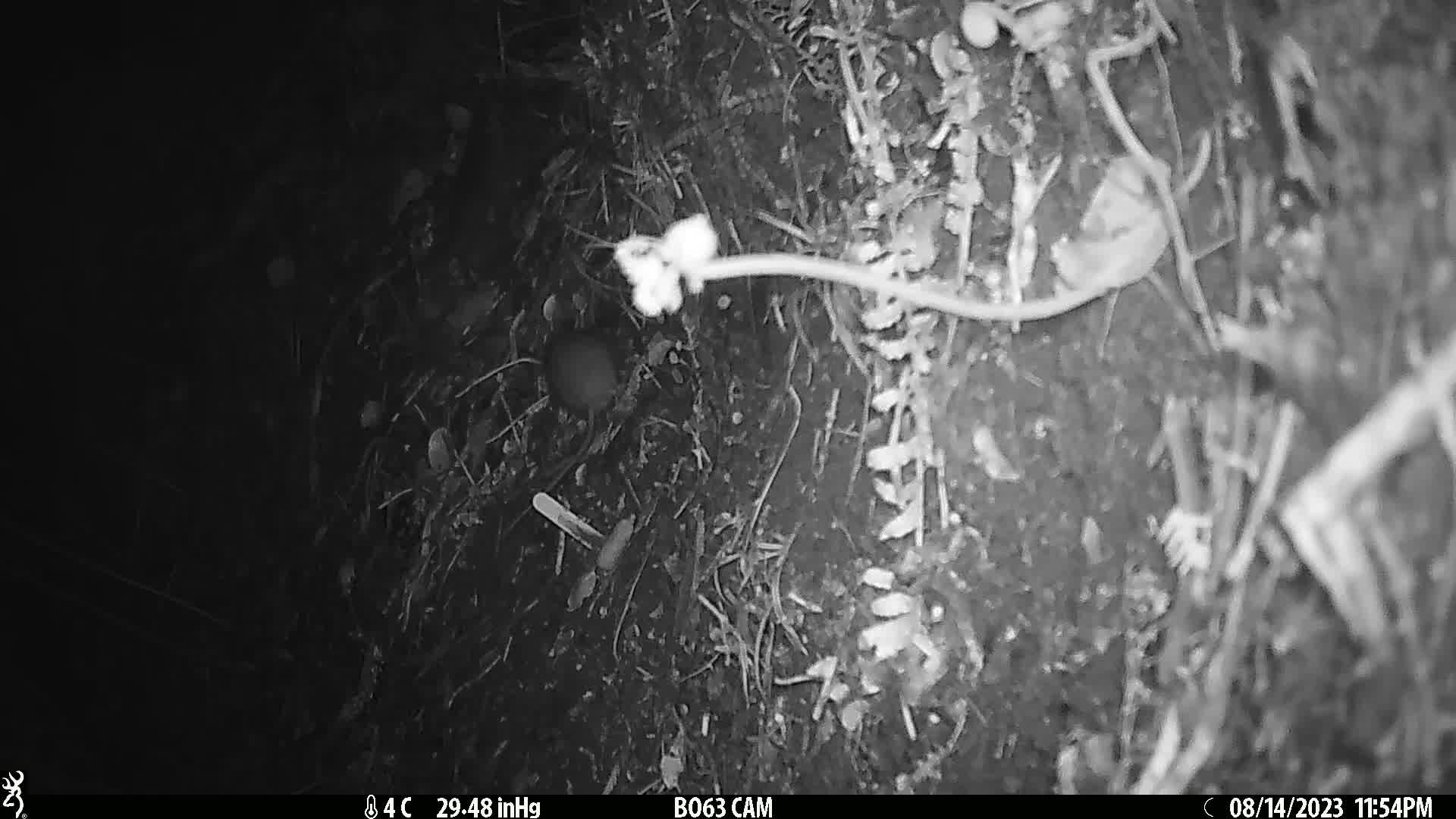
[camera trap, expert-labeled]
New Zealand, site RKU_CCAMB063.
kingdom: Animalia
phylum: Chordata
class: Mammalia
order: Rodentia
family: Muridae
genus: Rattus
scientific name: Rattus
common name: rat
Rat (Rattus).